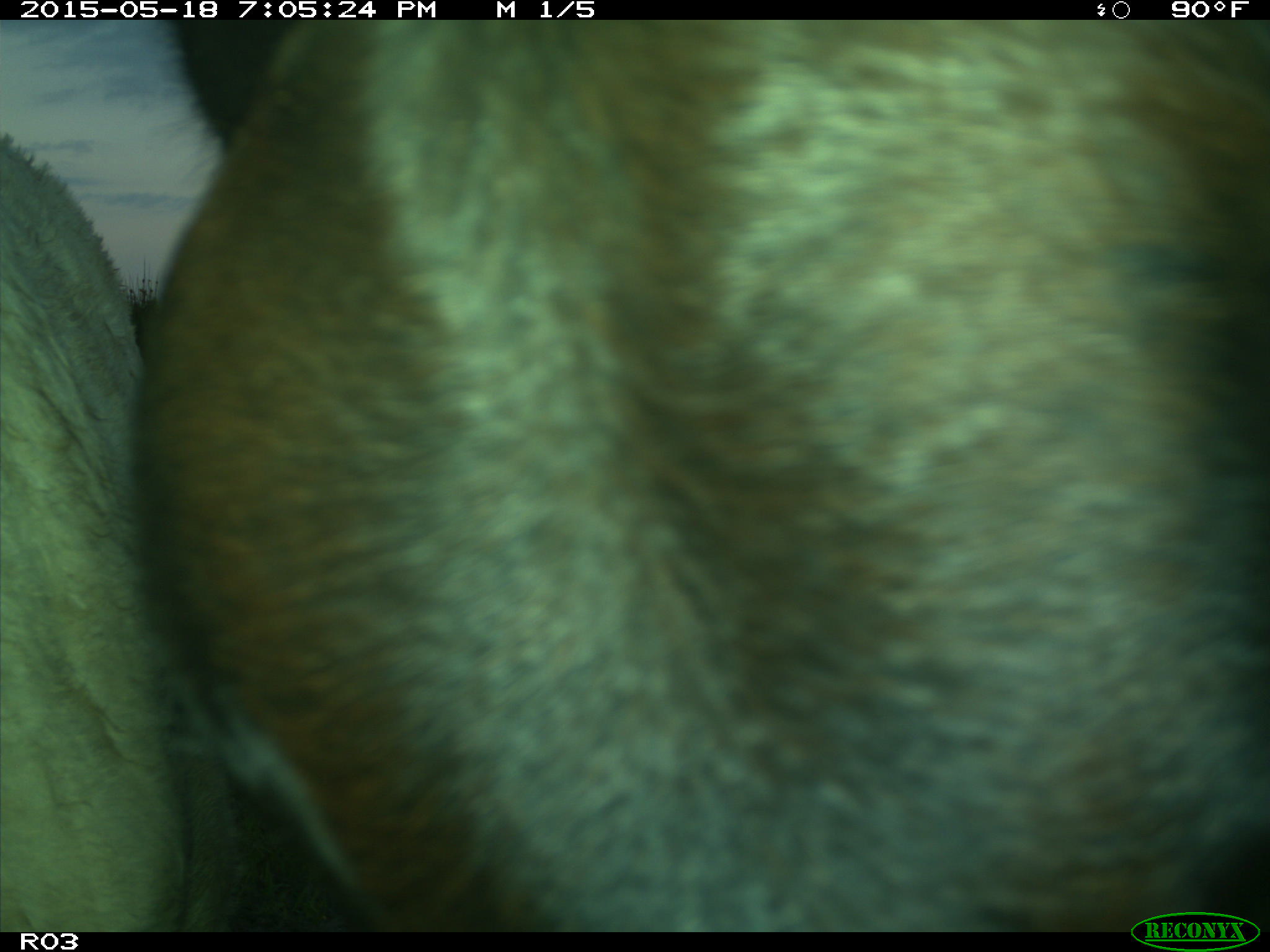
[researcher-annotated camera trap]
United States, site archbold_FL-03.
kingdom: Animalia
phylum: Chordata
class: Mammalia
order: Artiodactyla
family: Bovidae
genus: Bos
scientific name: Bos taurus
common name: domestic cow